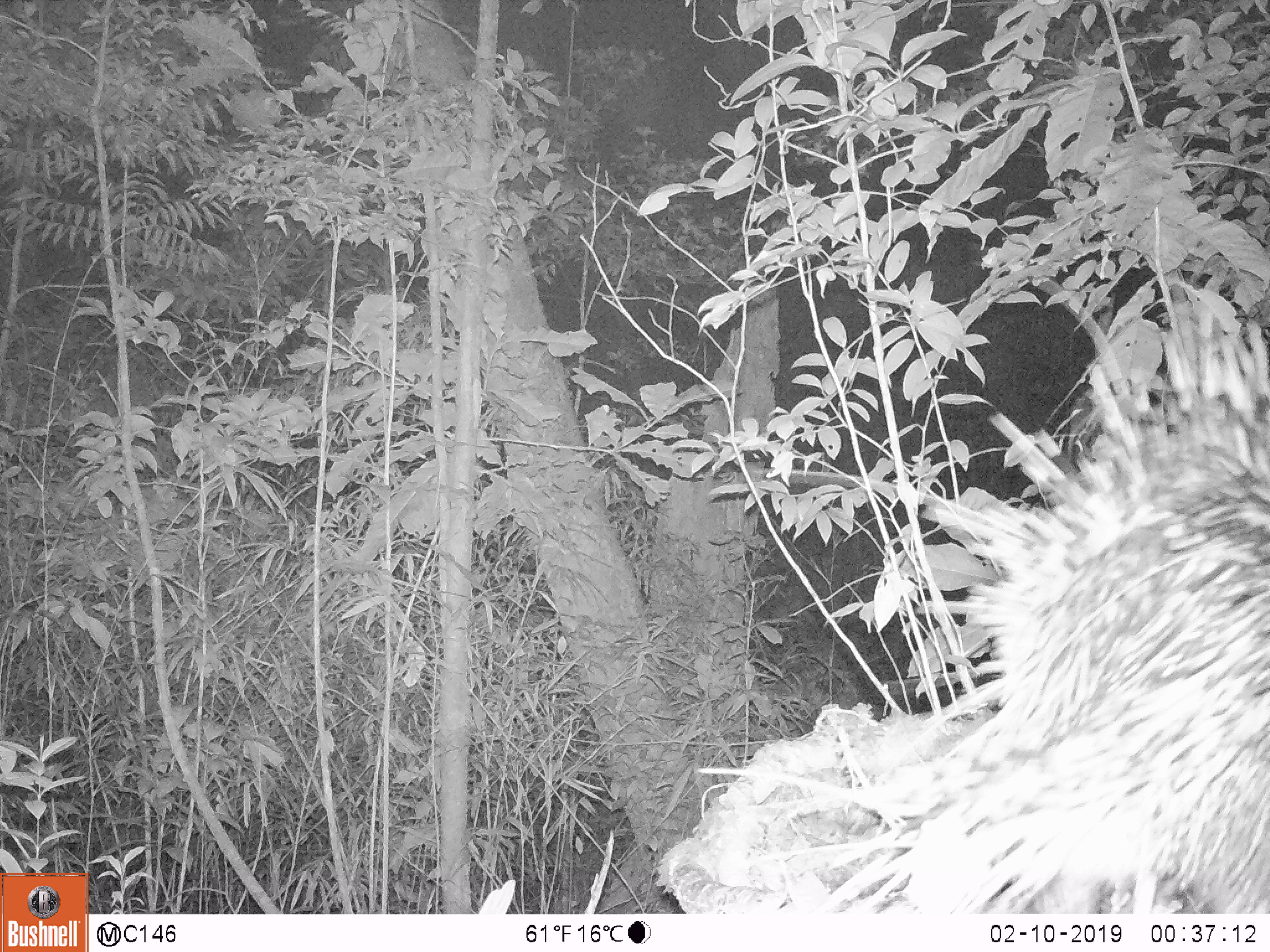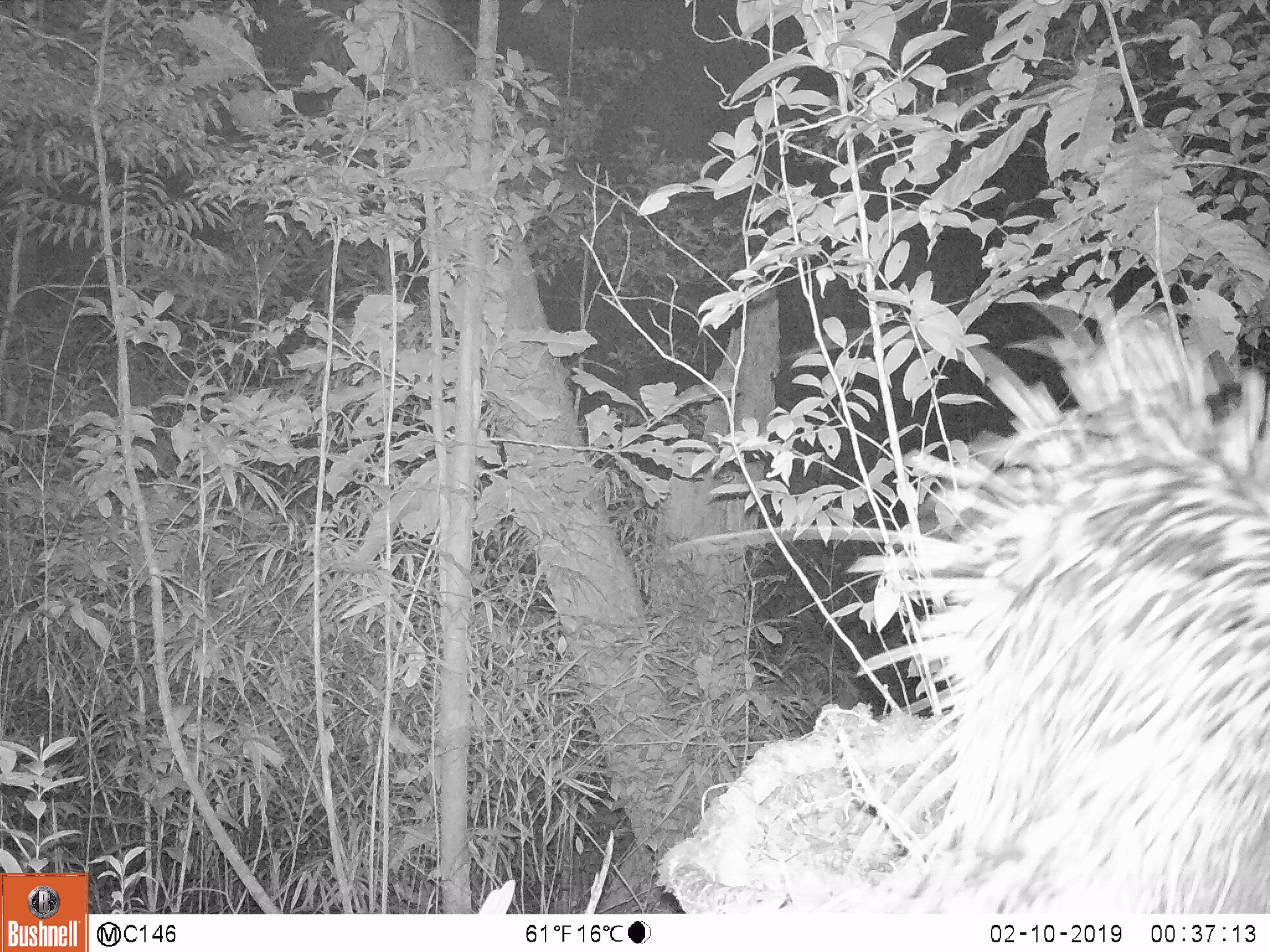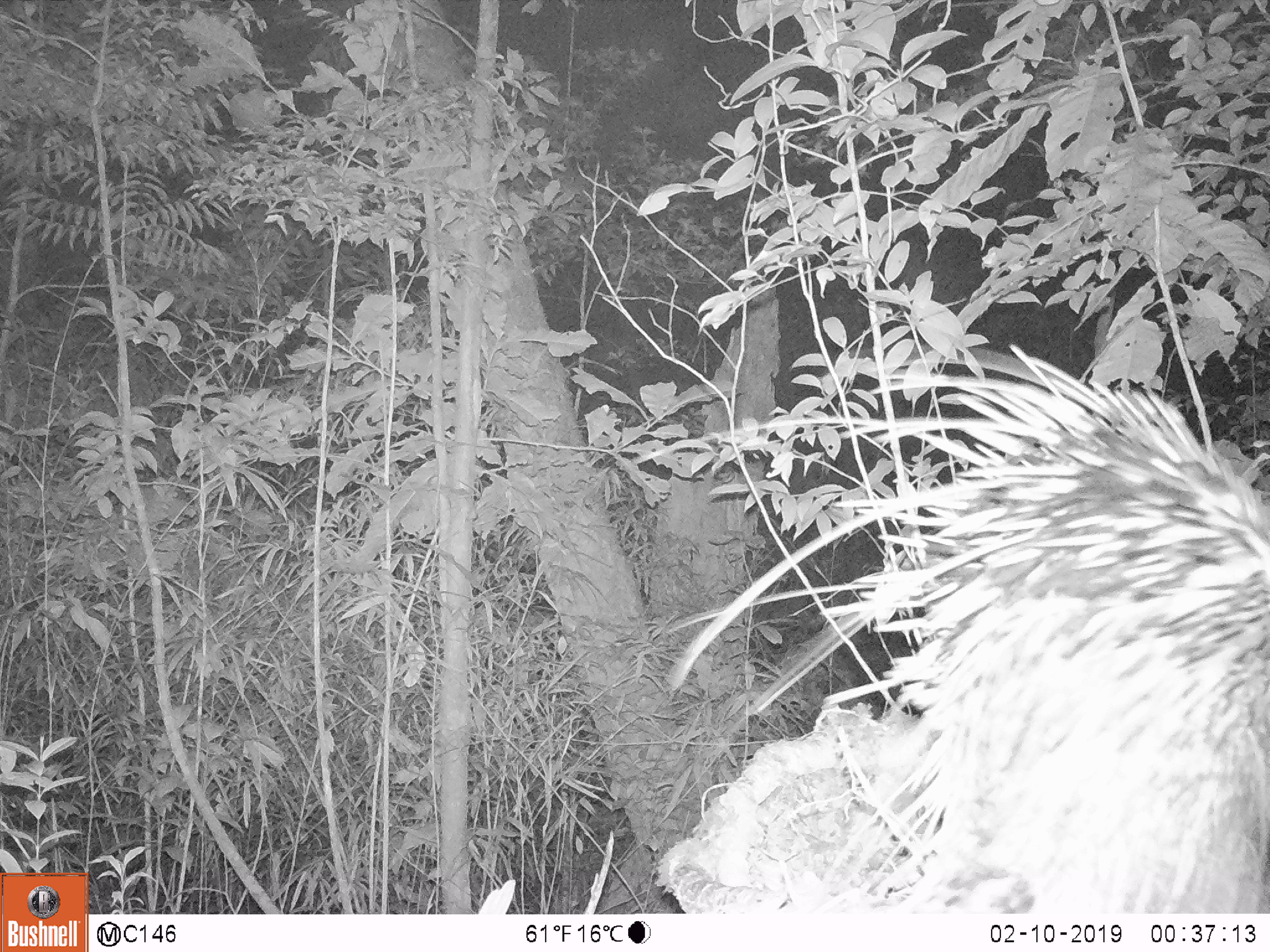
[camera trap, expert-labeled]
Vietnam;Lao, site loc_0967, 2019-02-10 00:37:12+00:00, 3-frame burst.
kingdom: Animalia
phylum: Chordata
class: Mammalia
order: Rodentia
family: Hystricidae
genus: Hystrix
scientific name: Hystrix brachyura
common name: malayan porcupine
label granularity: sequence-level